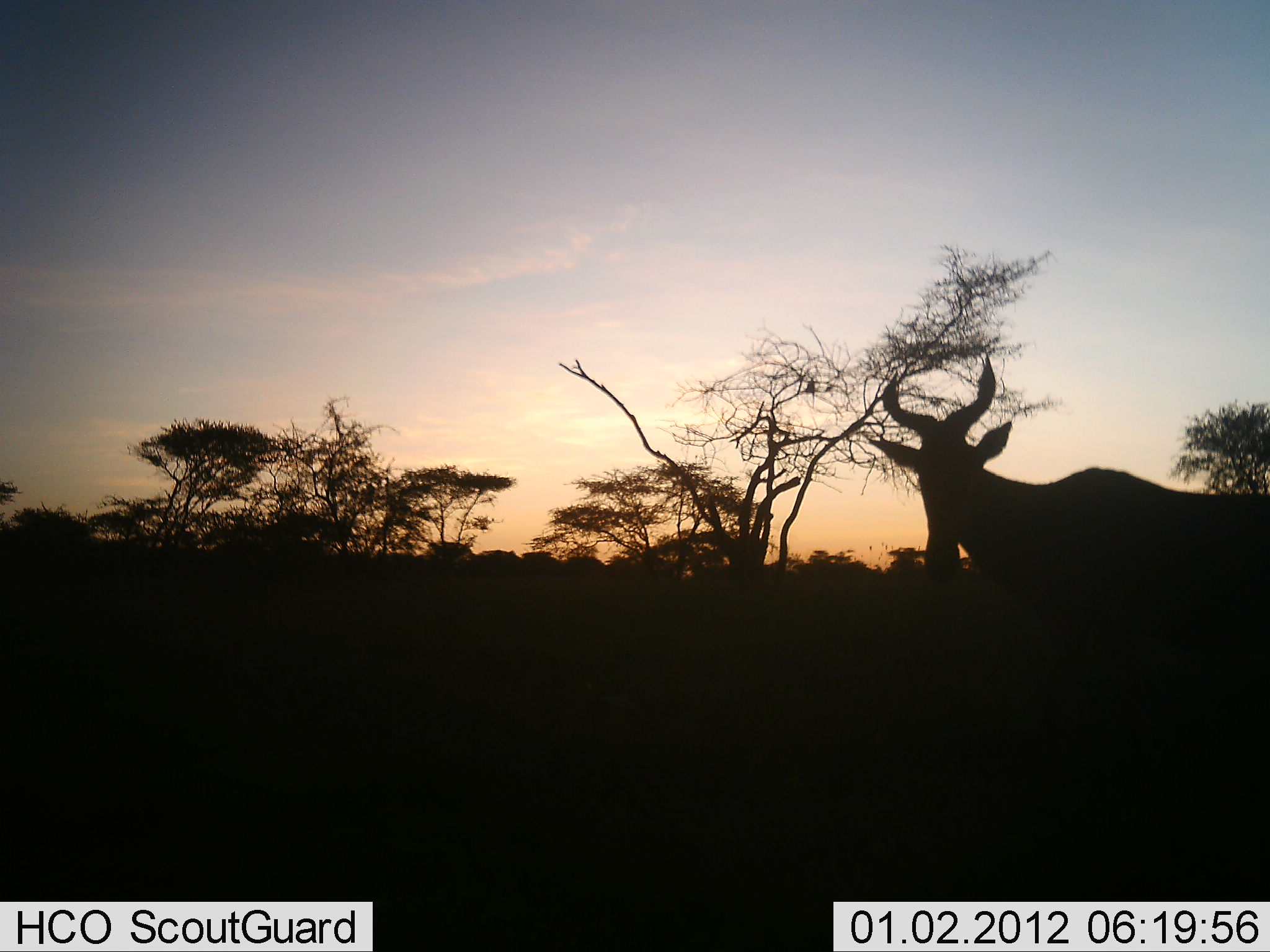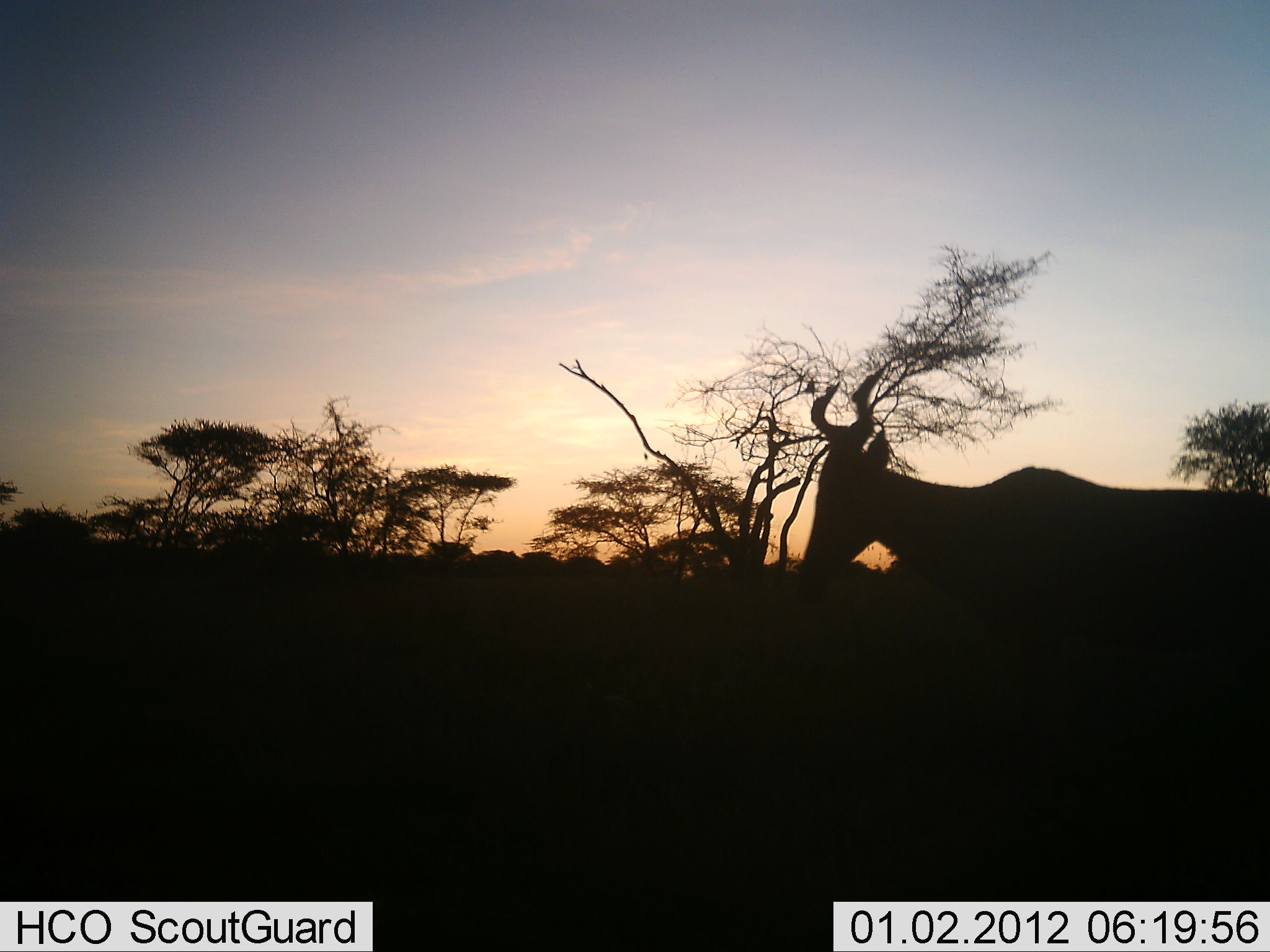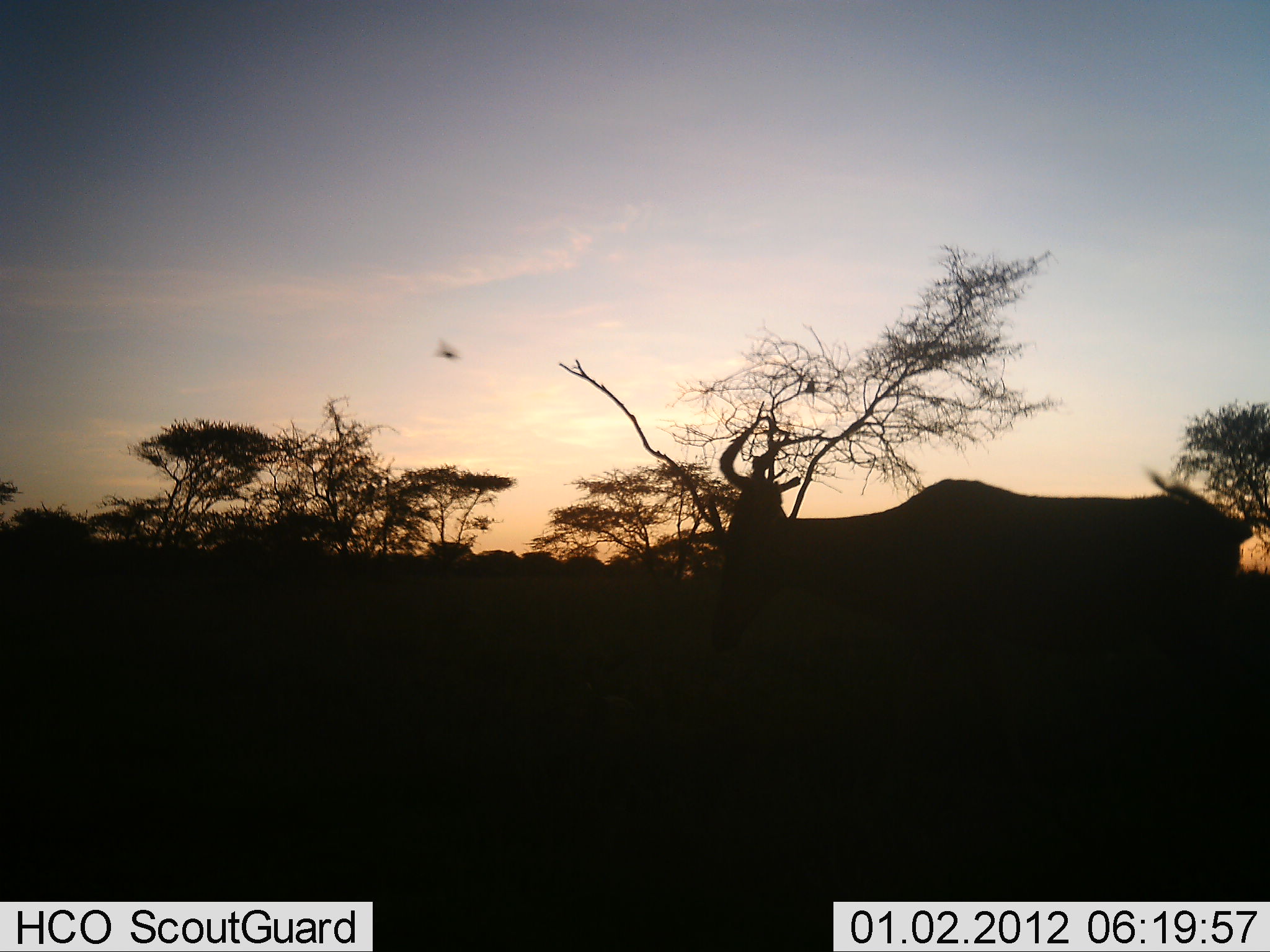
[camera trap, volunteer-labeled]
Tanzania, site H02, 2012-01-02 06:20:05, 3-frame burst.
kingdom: Animalia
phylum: Chordata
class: Mammalia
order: Artiodactyla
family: Bovidae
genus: Alcelaphus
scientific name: Alcelaphus buselaphus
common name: hartebeest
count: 1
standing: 27%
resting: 0%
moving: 73%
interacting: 0%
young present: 0%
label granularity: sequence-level